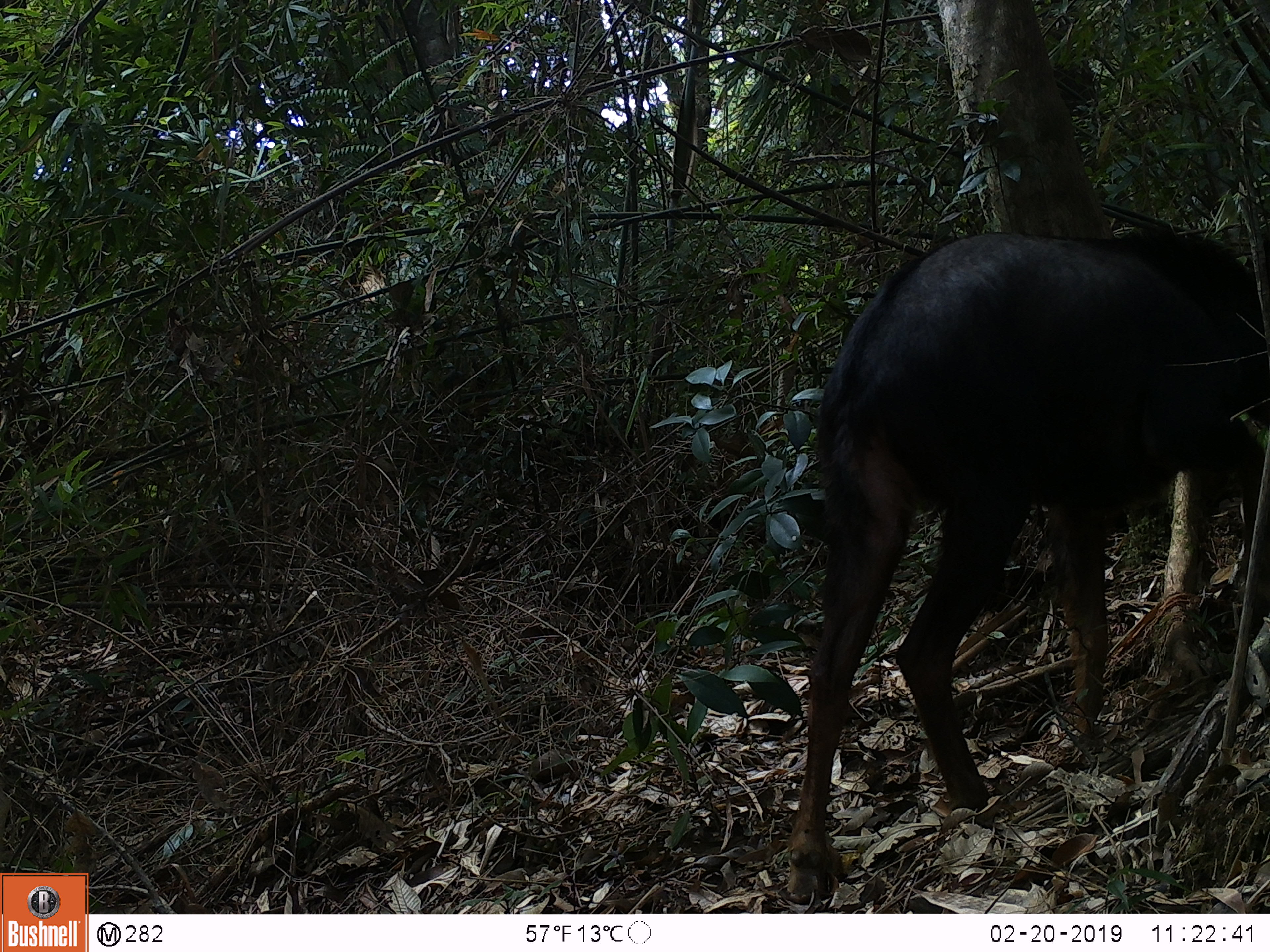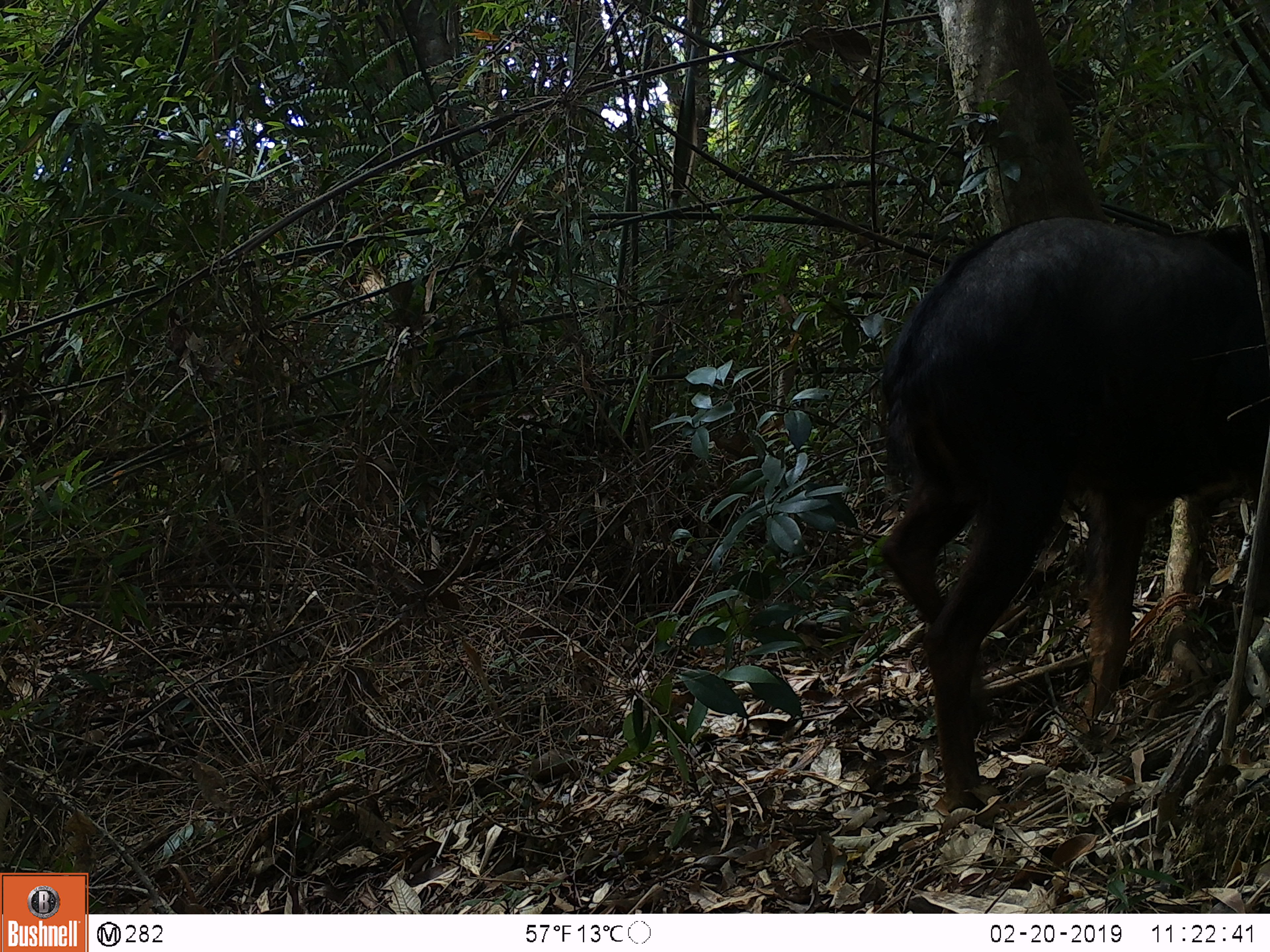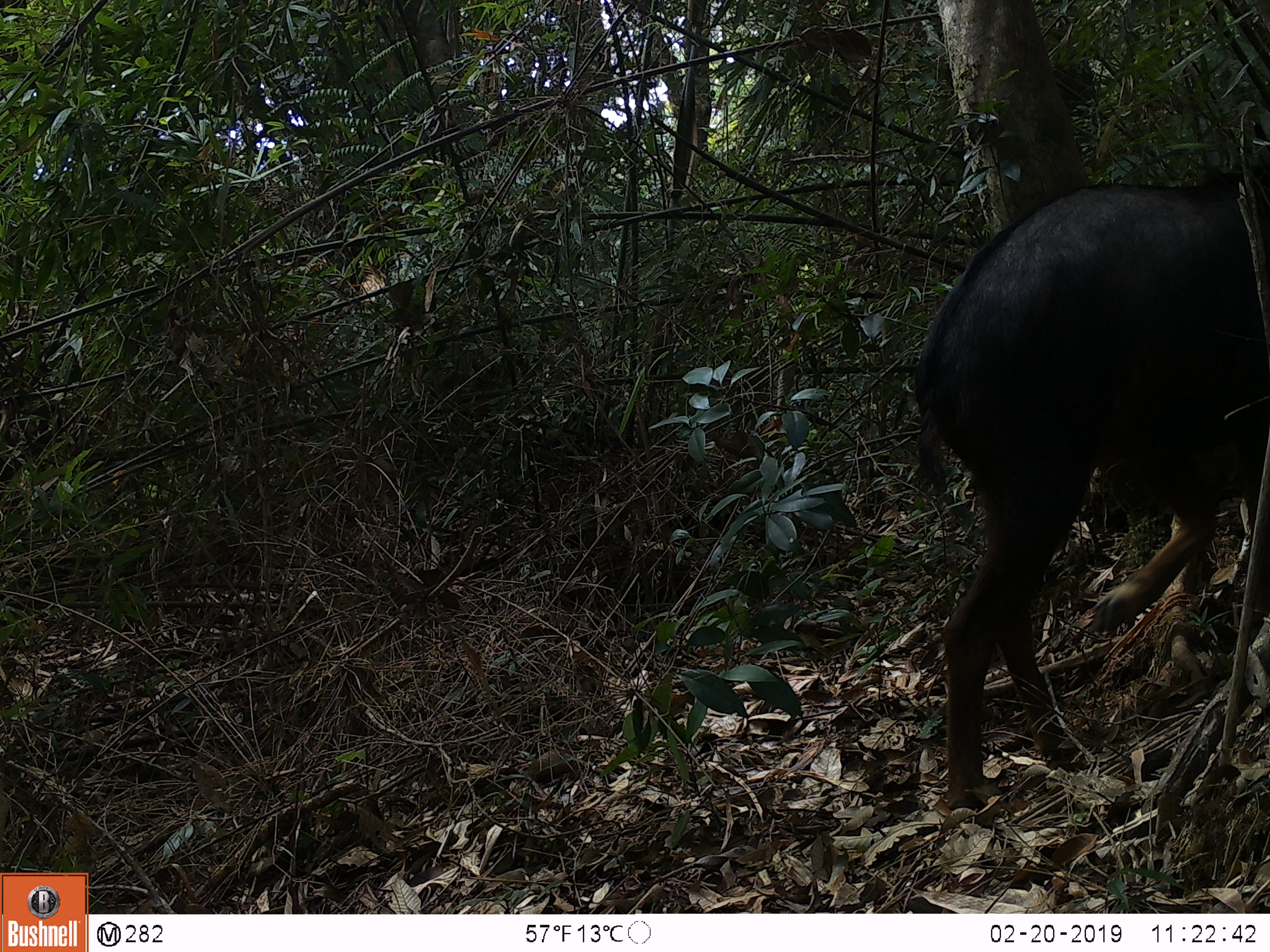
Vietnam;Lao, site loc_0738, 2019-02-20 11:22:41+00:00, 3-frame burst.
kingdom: Animalia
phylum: Chordata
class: Mammalia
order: Artiodactyla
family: Bovidae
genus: Capricornis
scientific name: Capricornis sumatraensis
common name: chinese serow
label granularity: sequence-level